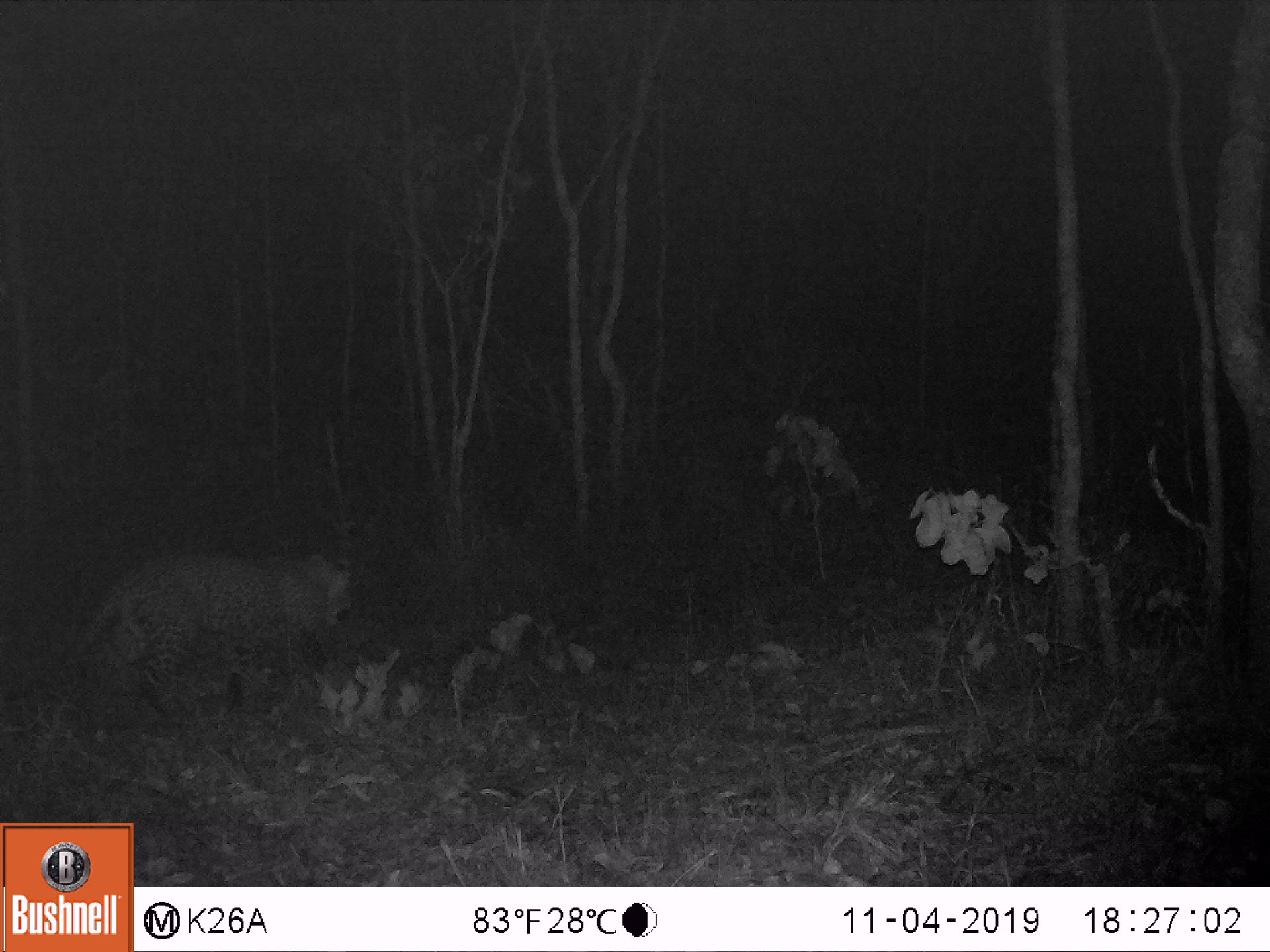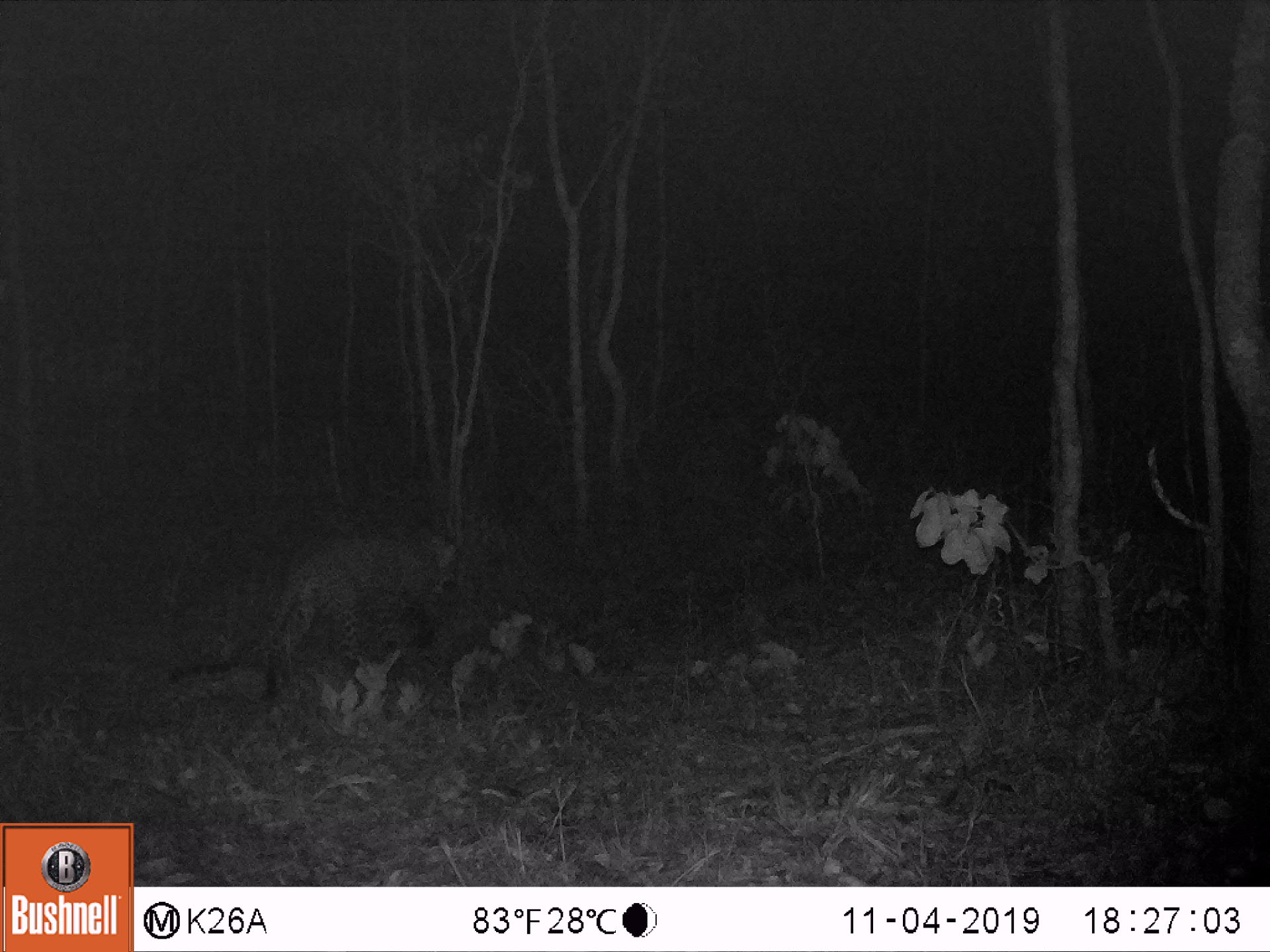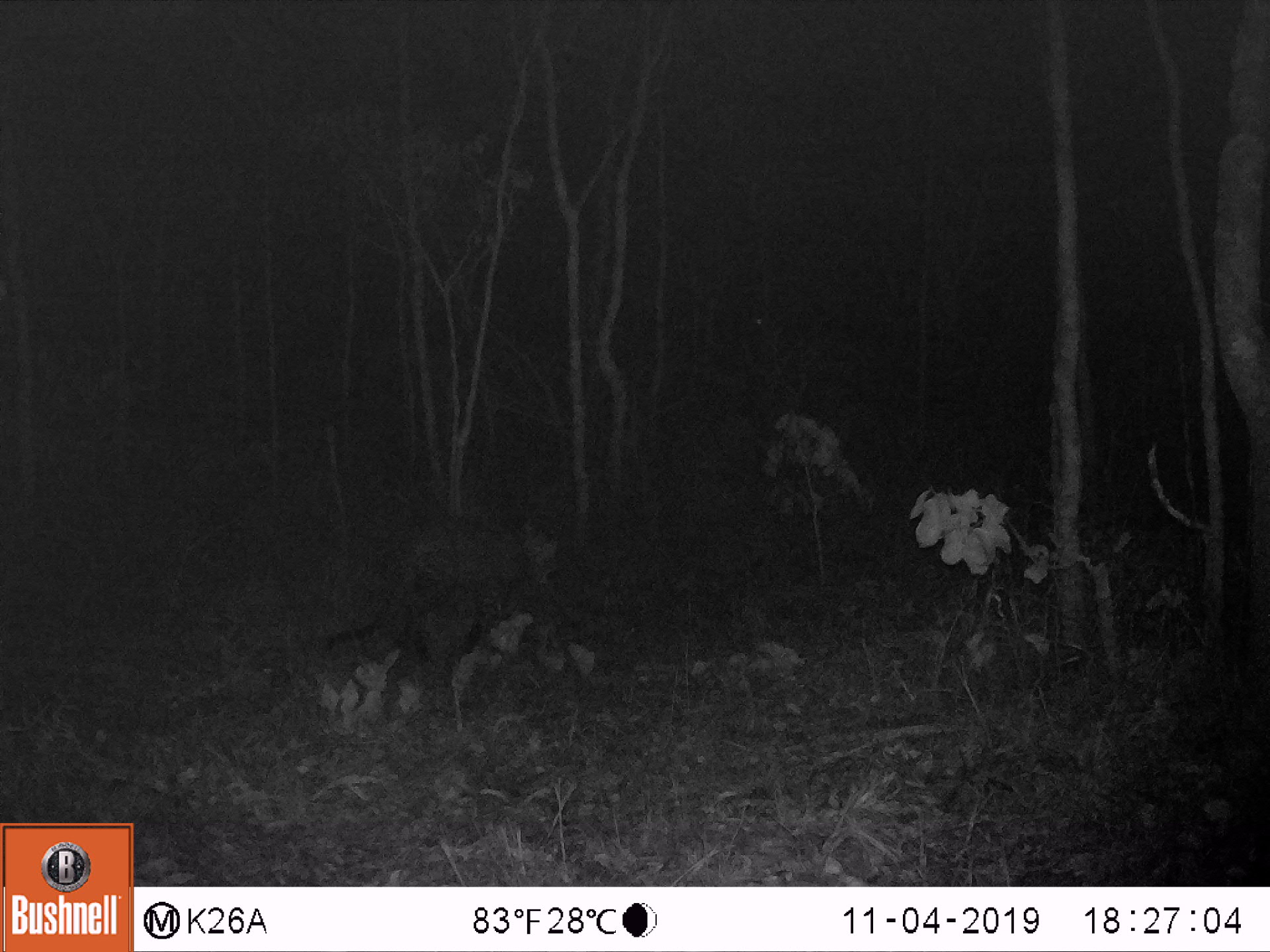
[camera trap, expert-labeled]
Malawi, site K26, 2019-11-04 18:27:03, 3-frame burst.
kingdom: Animalia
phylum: Chordata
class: Mammalia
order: Carnivora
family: Felidae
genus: Panthera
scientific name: Panthera pardus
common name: leopard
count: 1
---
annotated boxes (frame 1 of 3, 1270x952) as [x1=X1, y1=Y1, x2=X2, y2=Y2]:
leopard: [x1=0, y1=545, x2=355, y2=724]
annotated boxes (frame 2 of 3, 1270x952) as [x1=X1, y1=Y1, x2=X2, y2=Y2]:
leopard: [x1=171, y1=521, x2=459, y2=704]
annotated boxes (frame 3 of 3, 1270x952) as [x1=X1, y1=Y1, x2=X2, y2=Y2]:
leopard: [x1=255, y1=519, x2=562, y2=677]